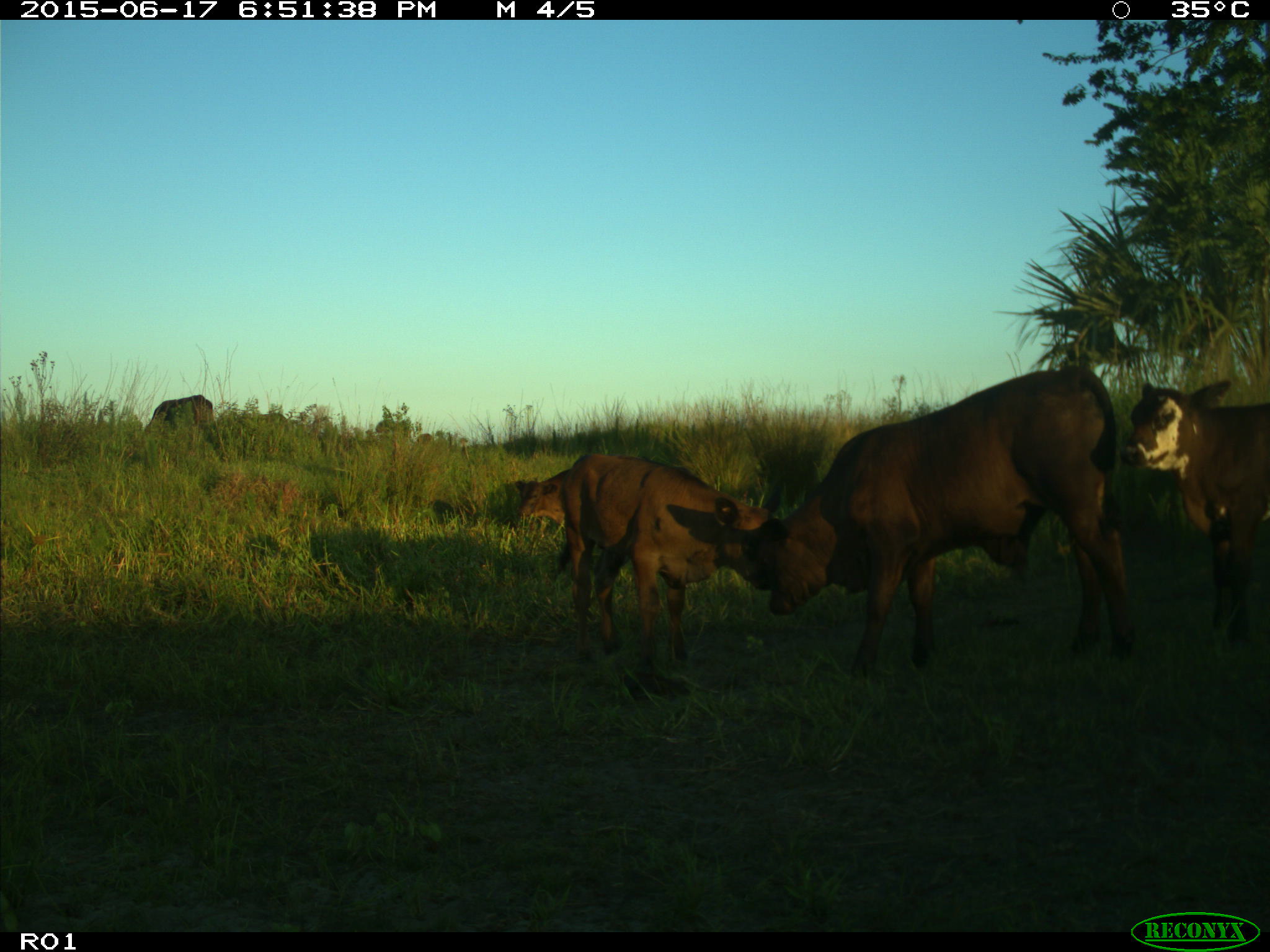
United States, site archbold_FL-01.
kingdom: Animalia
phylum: Chordata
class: Mammalia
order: Artiodactyla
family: Bovidae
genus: Bos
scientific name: Bos taurus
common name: domestic cow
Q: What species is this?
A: Bos taurus (domestic cow).